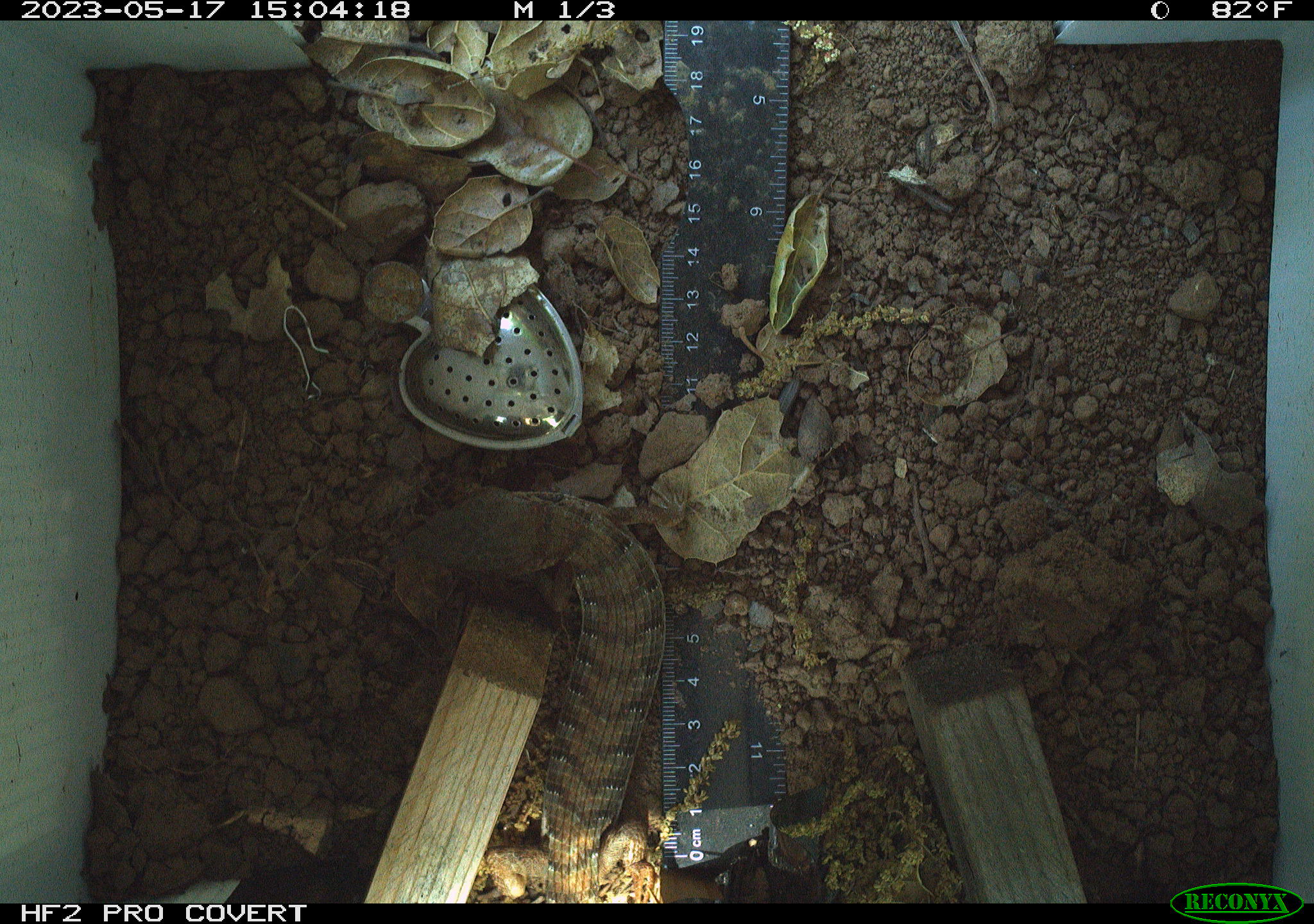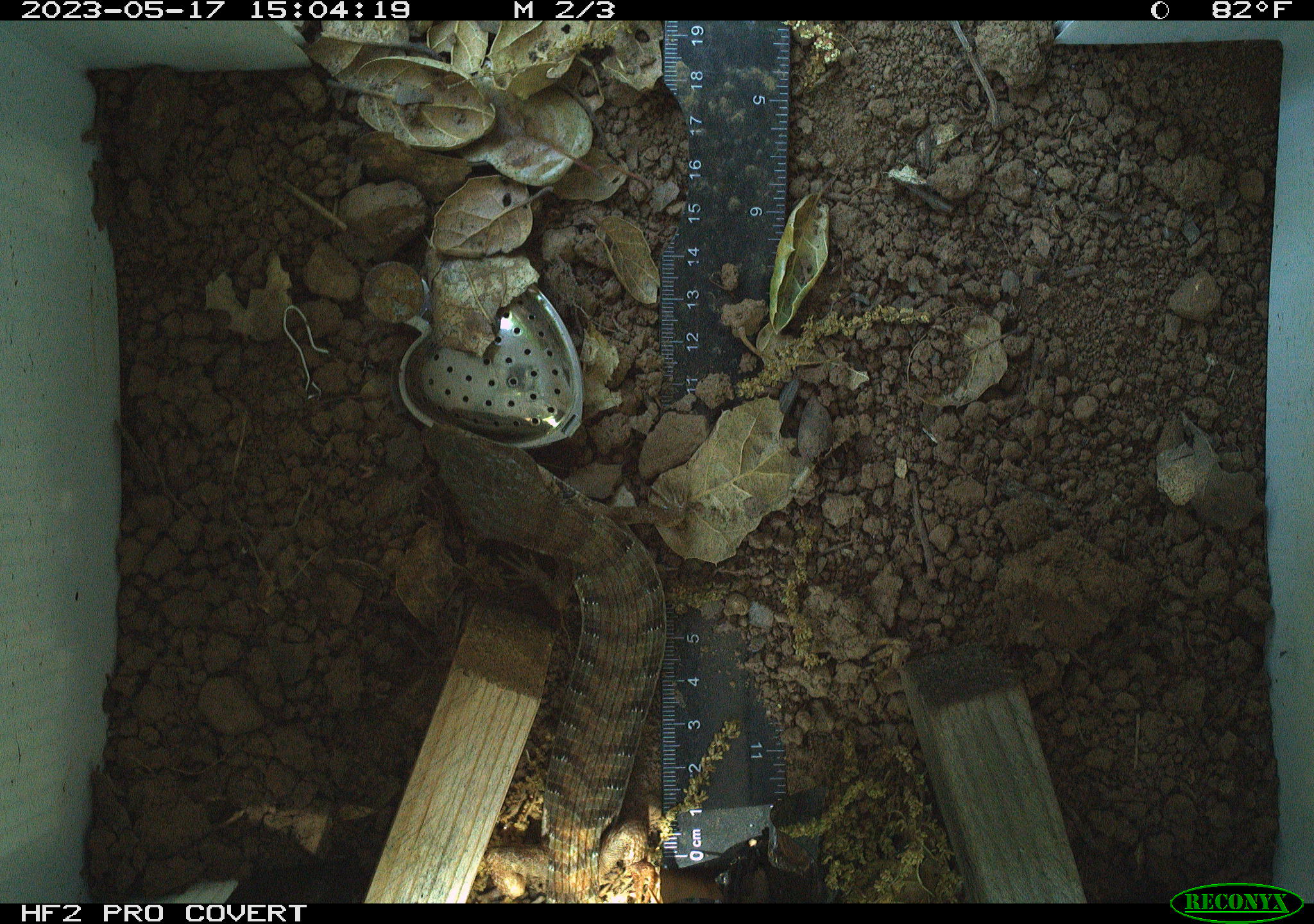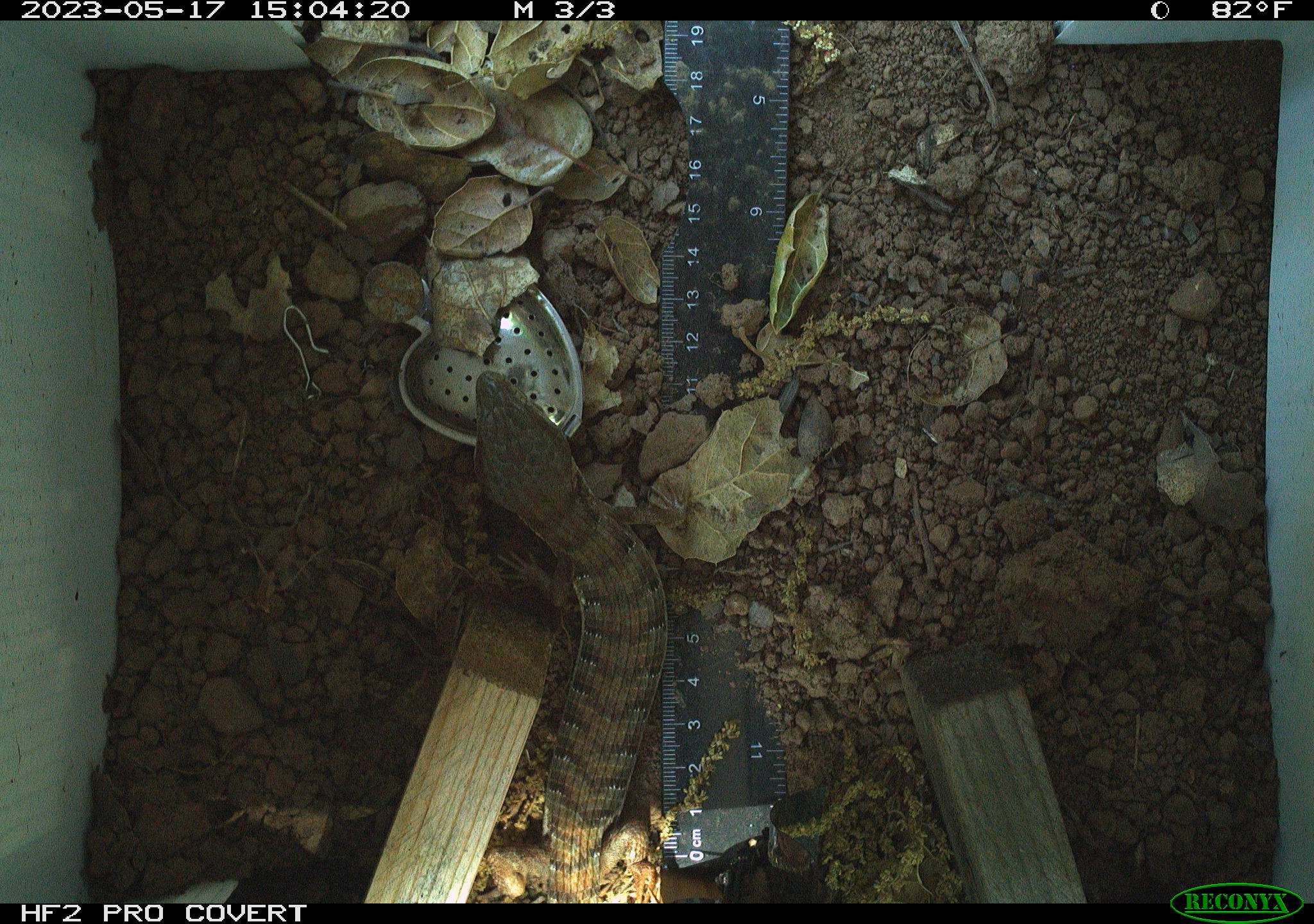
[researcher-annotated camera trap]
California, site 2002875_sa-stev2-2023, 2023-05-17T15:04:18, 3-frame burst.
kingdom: Animalia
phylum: Chordata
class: Reptilia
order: Squamata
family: Anguidae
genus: Elgaria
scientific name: Elgaria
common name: alligator lizards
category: elgaria species